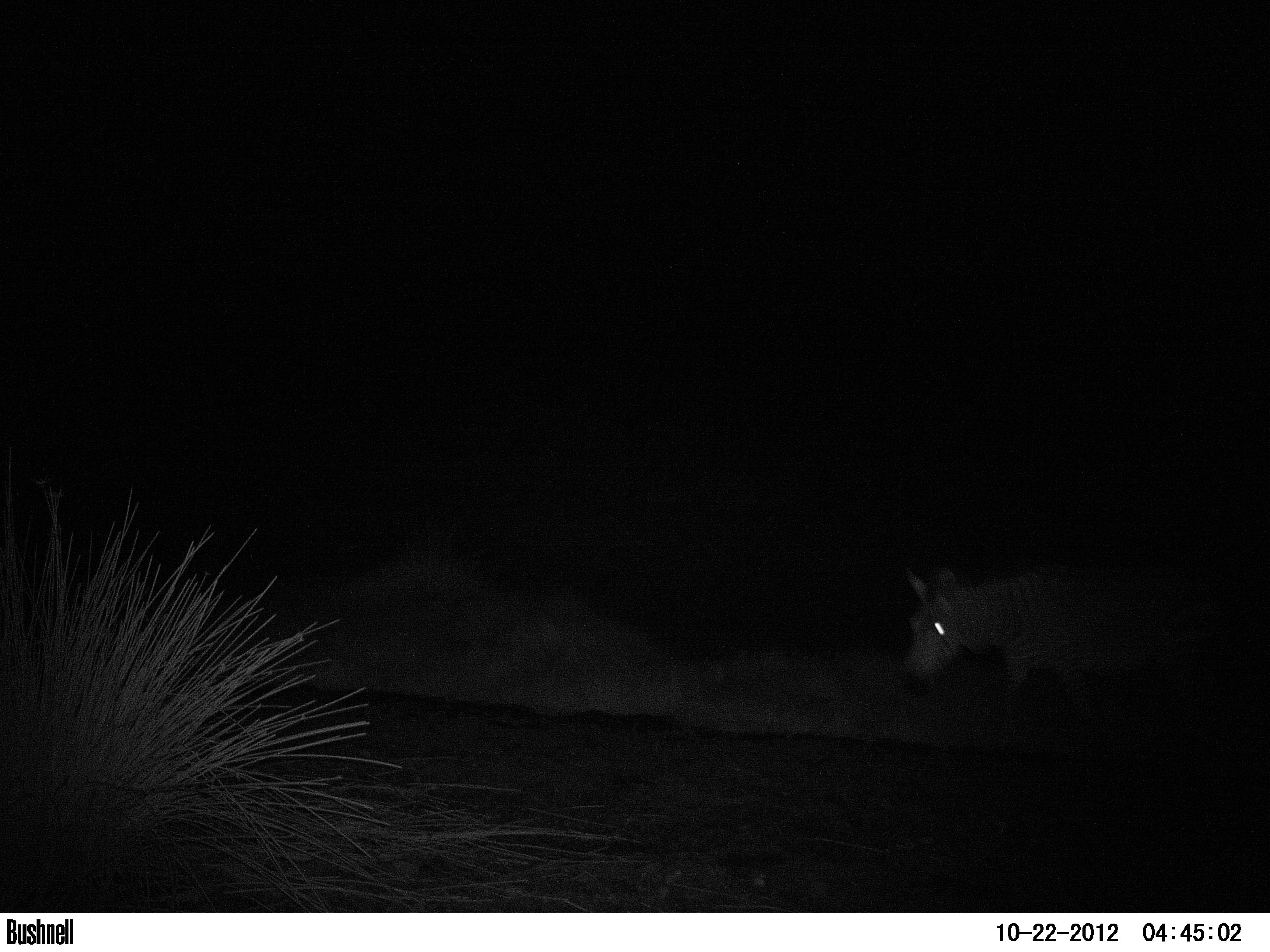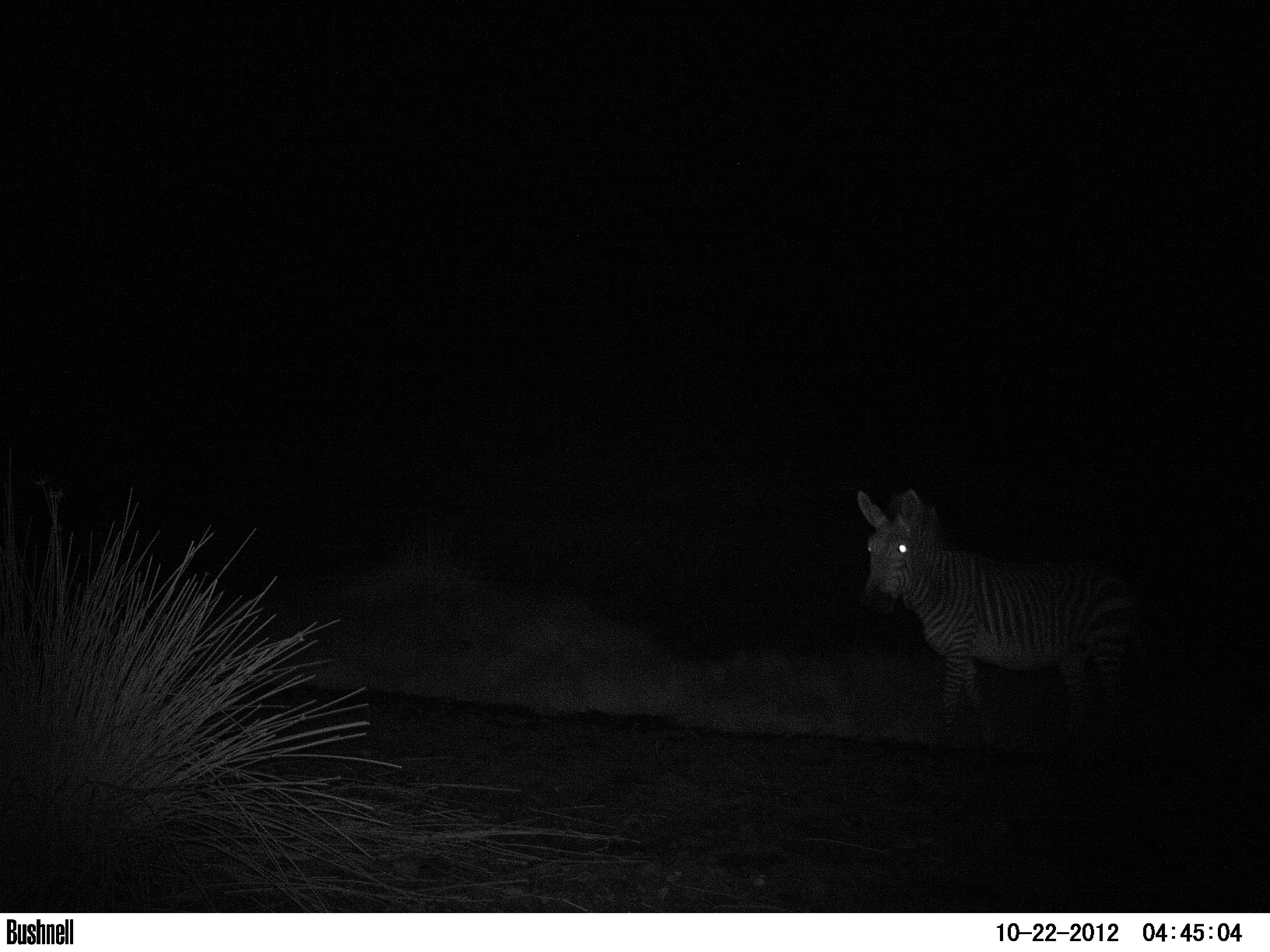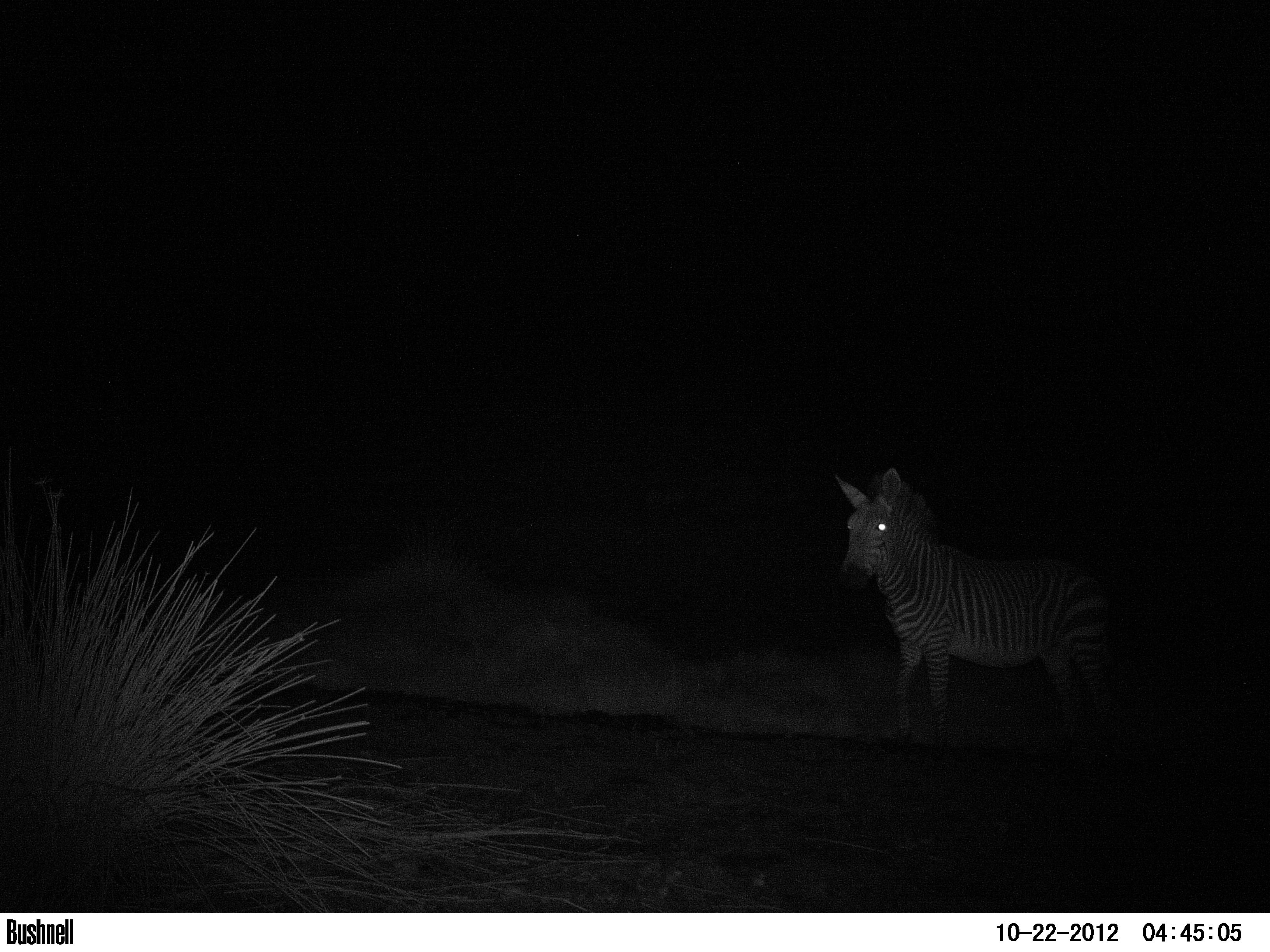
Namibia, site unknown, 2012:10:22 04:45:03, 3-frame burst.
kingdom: Animalia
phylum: Chordata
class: Mammalia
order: Perissodactyla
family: Equidae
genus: Equus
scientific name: Equus zebra hartmannae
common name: hartmann's mountain zebra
Equus zebra hartmannae (hartmann's mountain zebra).